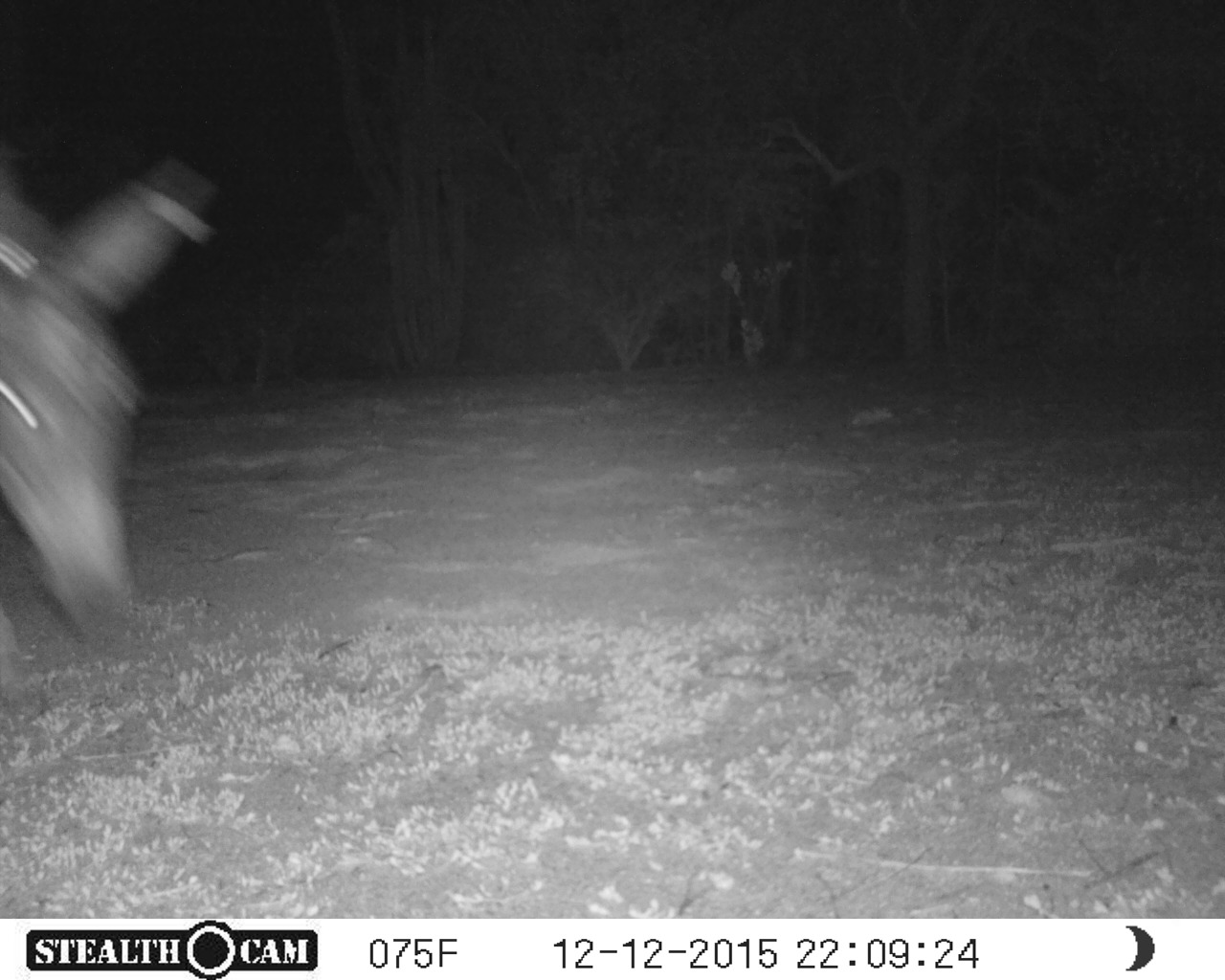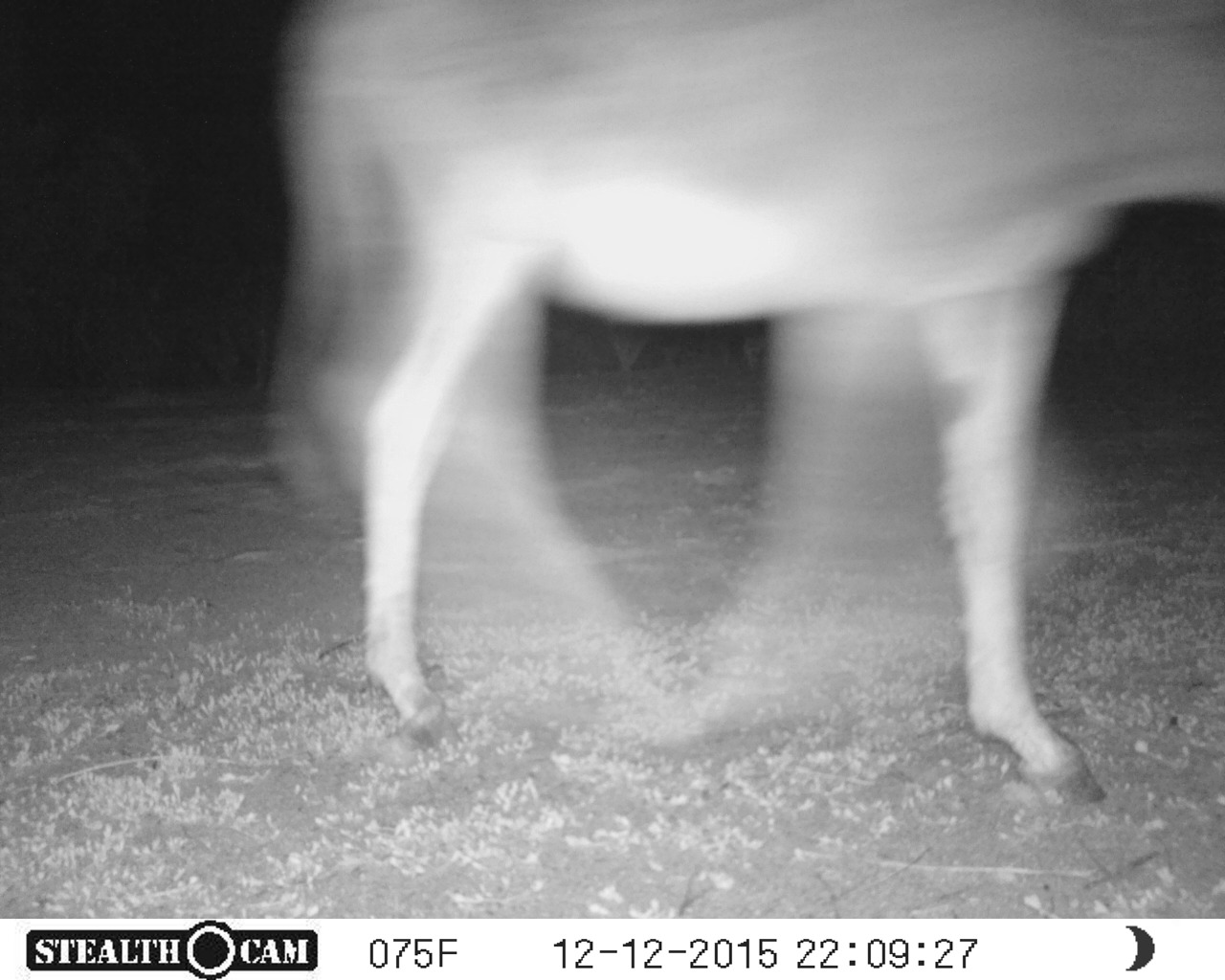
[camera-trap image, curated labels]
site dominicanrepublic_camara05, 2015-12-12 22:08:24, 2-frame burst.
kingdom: Animalia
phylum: Chordata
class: Mammalia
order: Perissodactyla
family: Equidae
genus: Equus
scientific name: Equus asinus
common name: donkey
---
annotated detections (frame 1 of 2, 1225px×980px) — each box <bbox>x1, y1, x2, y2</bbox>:
donkey: <bbox>0, 146, 216, 661</bbox>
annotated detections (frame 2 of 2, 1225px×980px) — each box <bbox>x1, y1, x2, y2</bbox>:
donkey: <bbox>249, 0, 1225, 813</bbox>